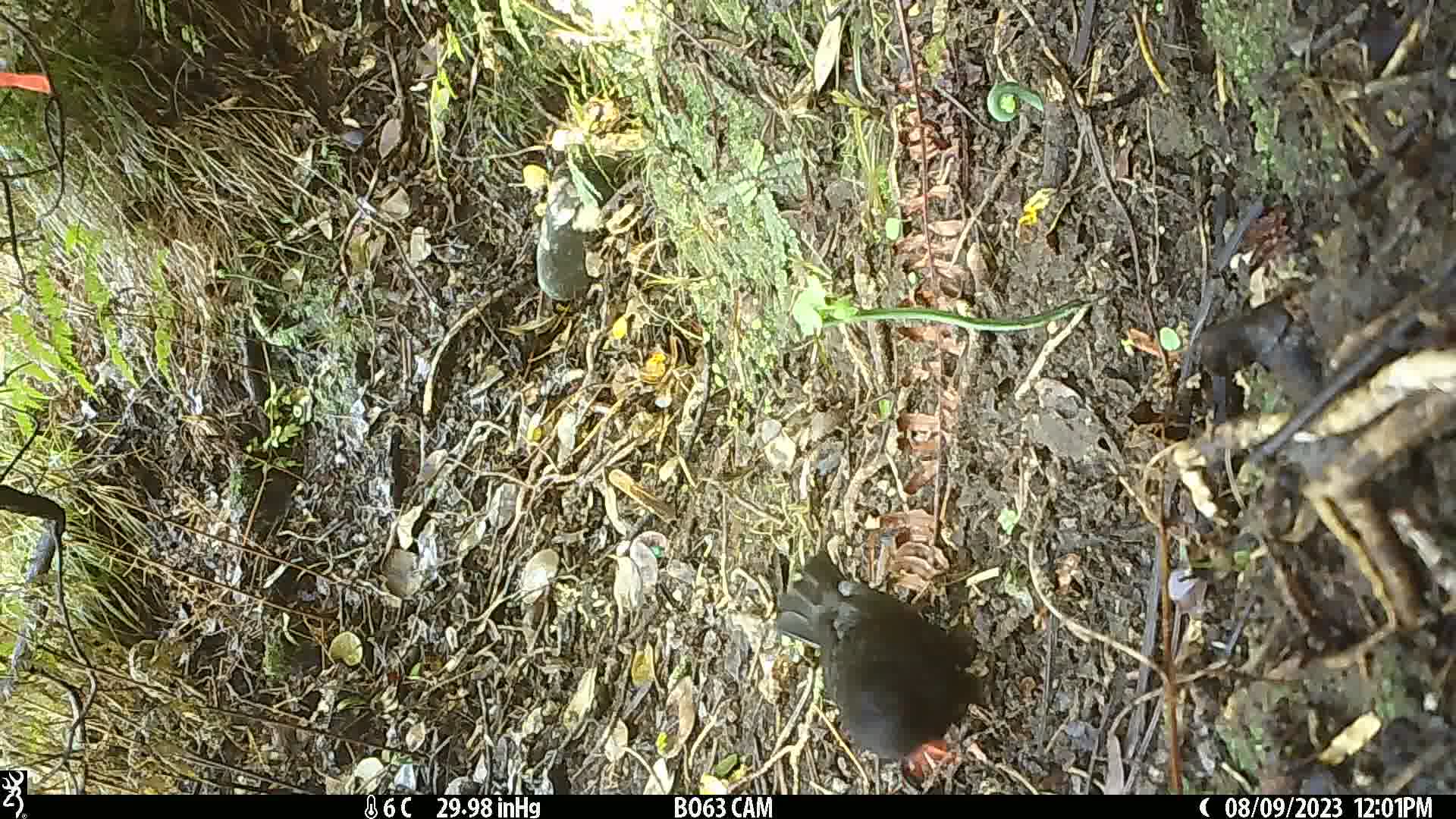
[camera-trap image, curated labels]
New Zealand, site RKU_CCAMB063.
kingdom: Animalia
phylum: Chordata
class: Aves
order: Passeriformes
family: Turdidae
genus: Turdus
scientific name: Turdus merula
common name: eurasian blackbird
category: blackbird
Blackbird (eurasian blackbird) (Turdus merula).